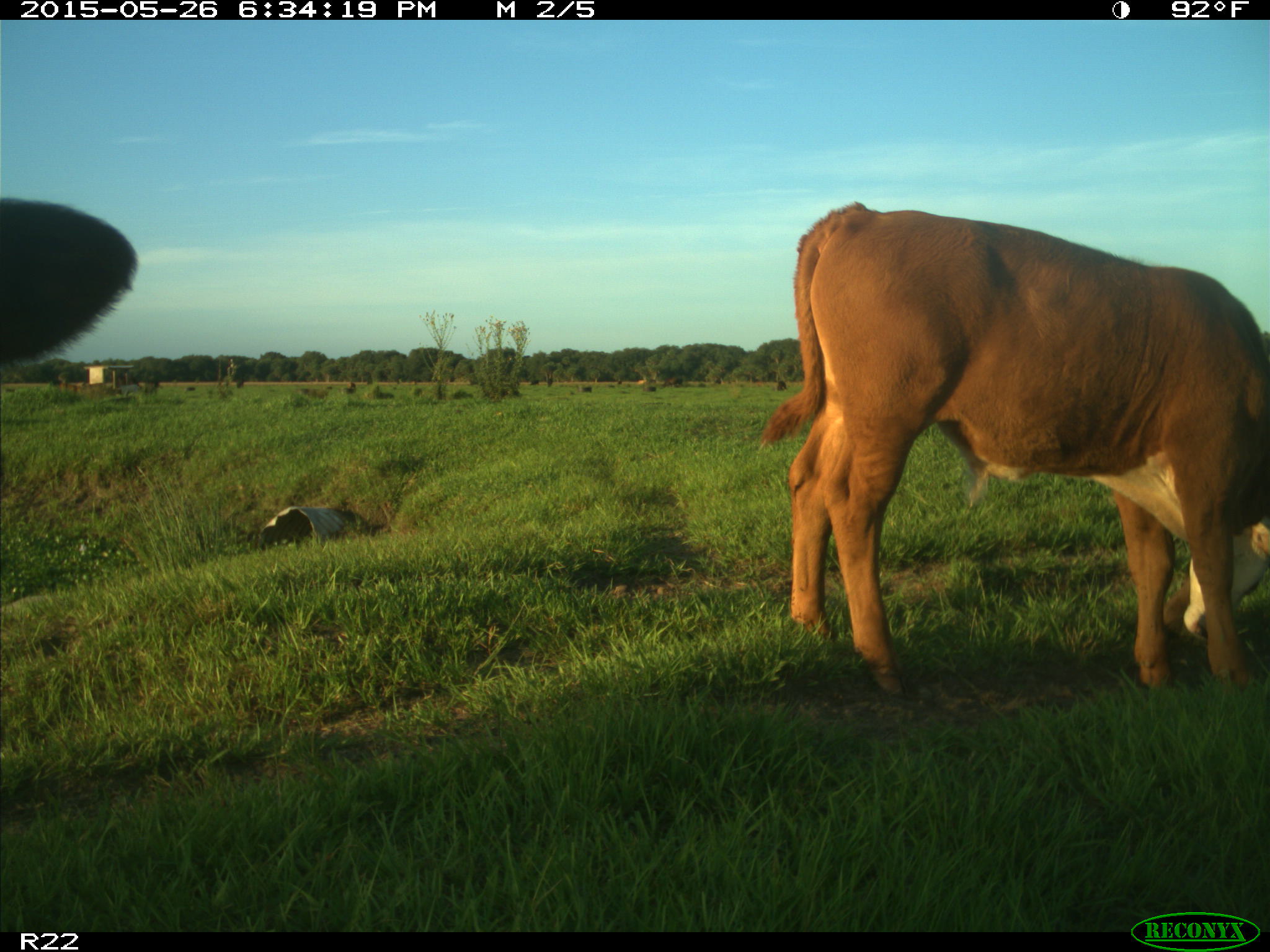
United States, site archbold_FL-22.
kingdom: Animalia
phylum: Chordata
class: Mammalia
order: Artiodactyla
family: Bovidae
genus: Bos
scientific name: Bos taurus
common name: domestic cow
Bos taurus (domestic cow).